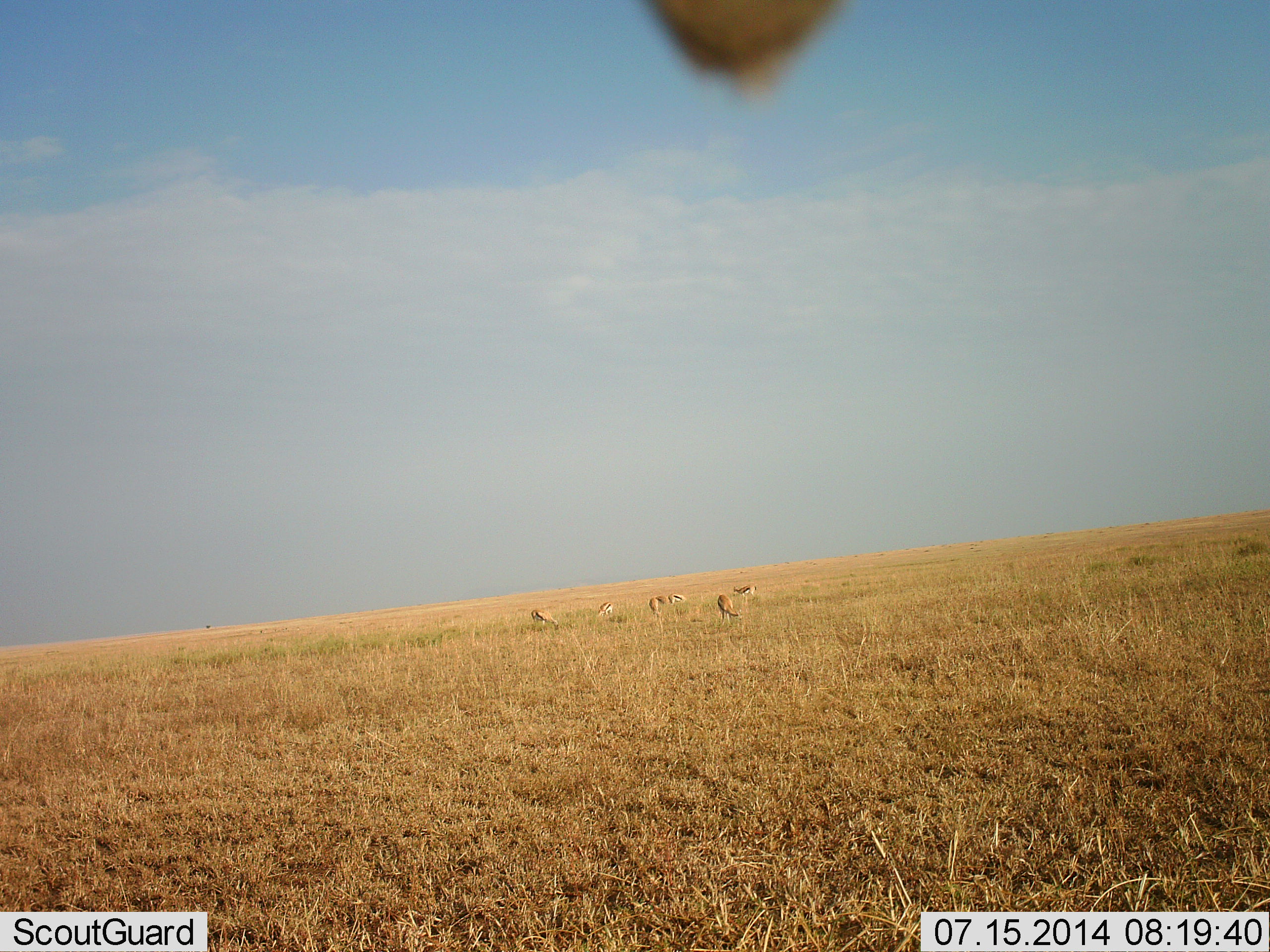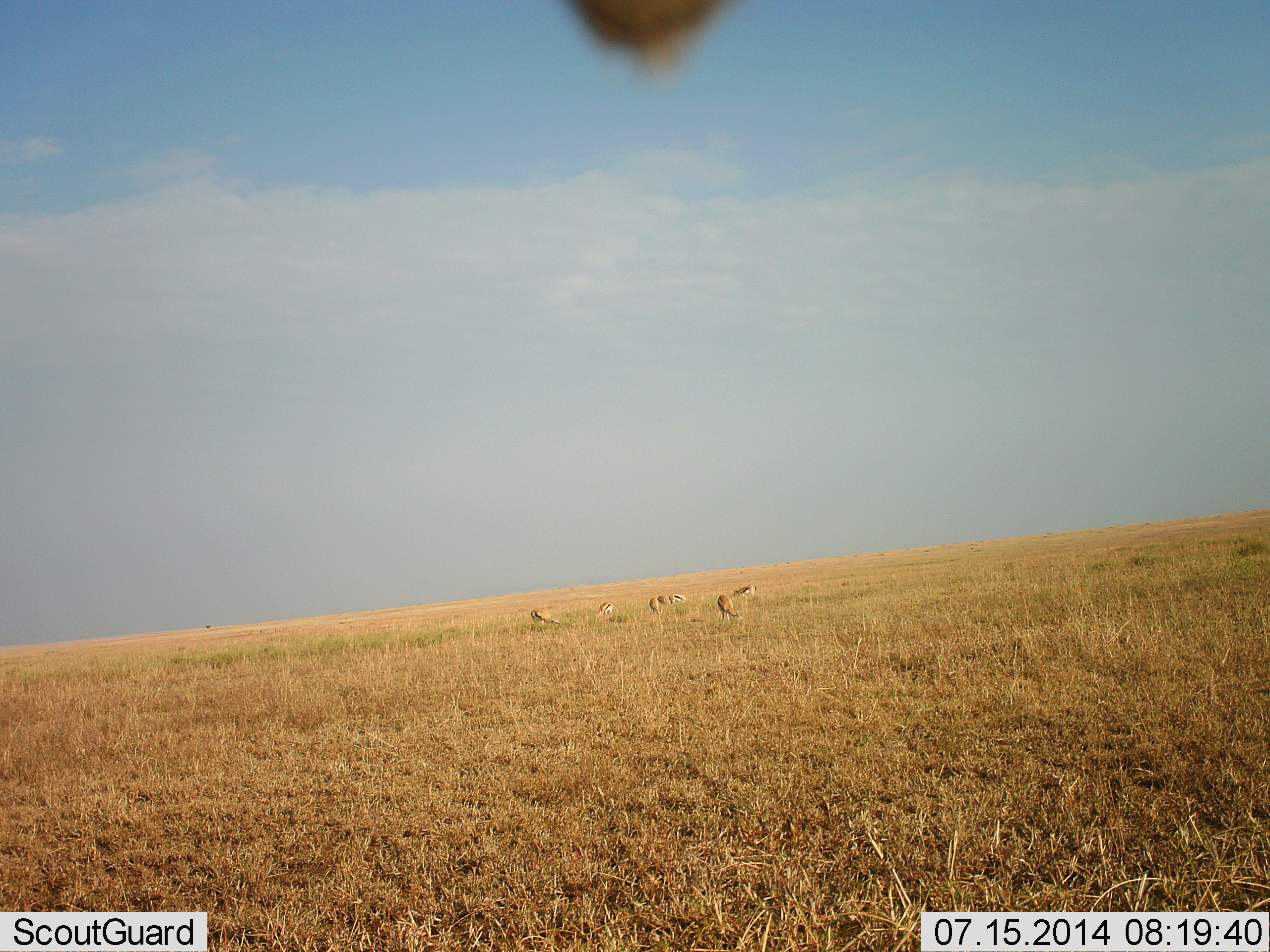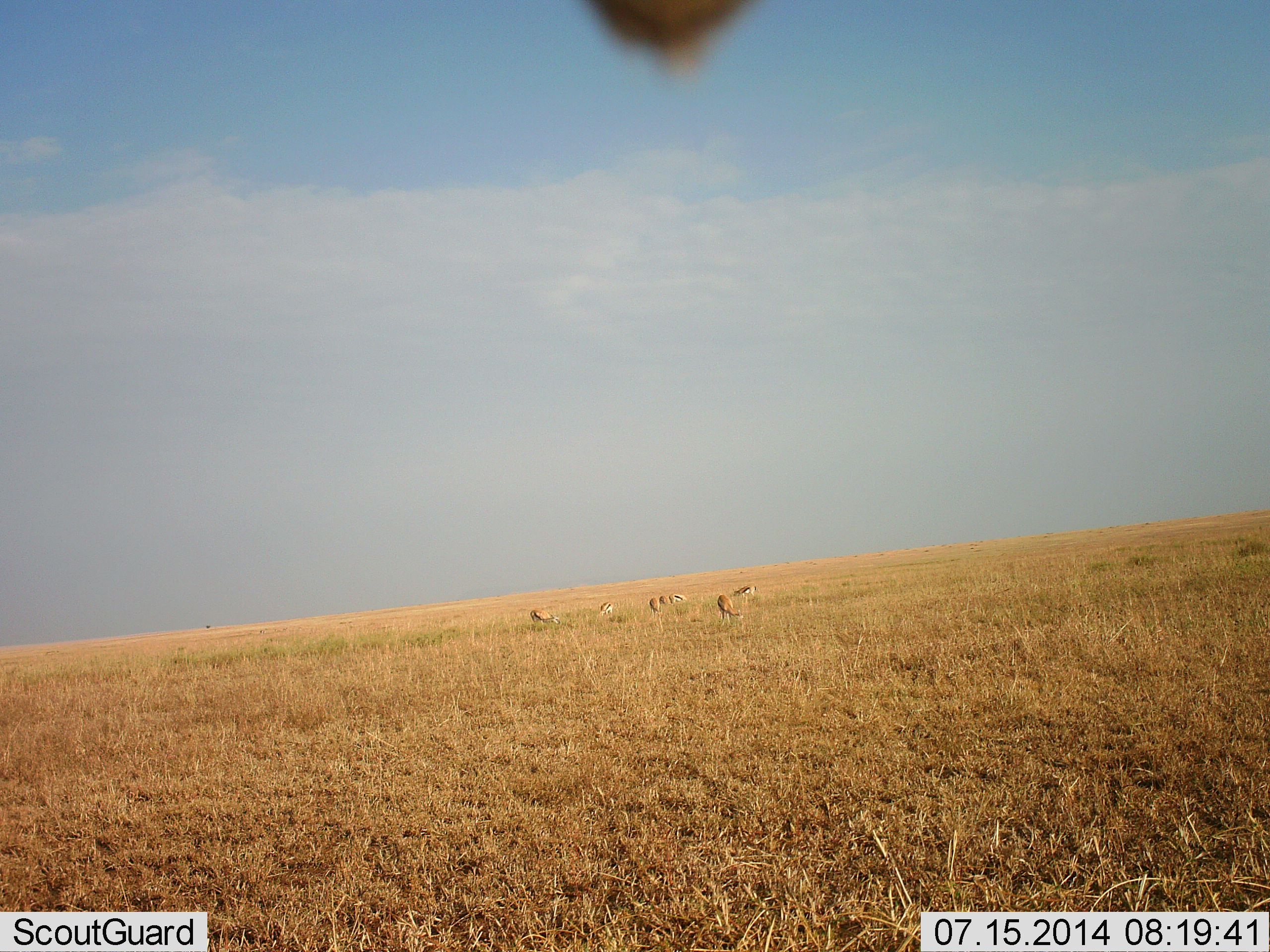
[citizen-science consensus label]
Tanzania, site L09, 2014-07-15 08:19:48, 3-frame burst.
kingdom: Animalia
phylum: Chordata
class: Mammalia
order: Artiodactyla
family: Bovidae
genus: Eudorcas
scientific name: Eudorcas thomsonii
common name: thomson's gazelle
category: gazellethomsons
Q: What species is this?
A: Gazellethomsons (thomson's gazelle) (Eudorcas thomsonii).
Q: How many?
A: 7.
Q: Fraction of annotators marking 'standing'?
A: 43%.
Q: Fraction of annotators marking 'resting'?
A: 0%.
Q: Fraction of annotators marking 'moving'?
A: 7%.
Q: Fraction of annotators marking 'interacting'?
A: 0%.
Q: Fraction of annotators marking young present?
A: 0%.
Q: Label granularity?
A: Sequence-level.